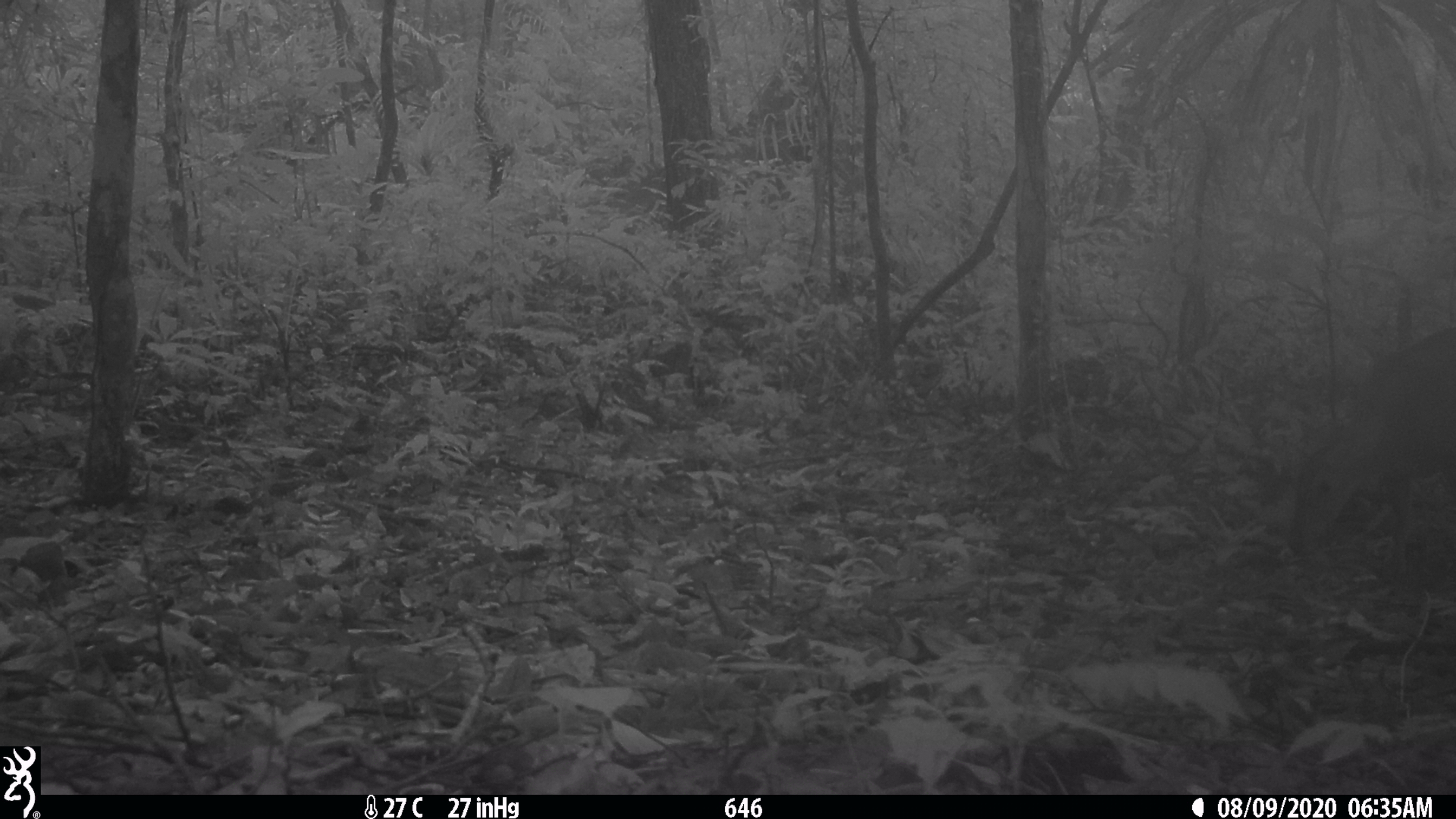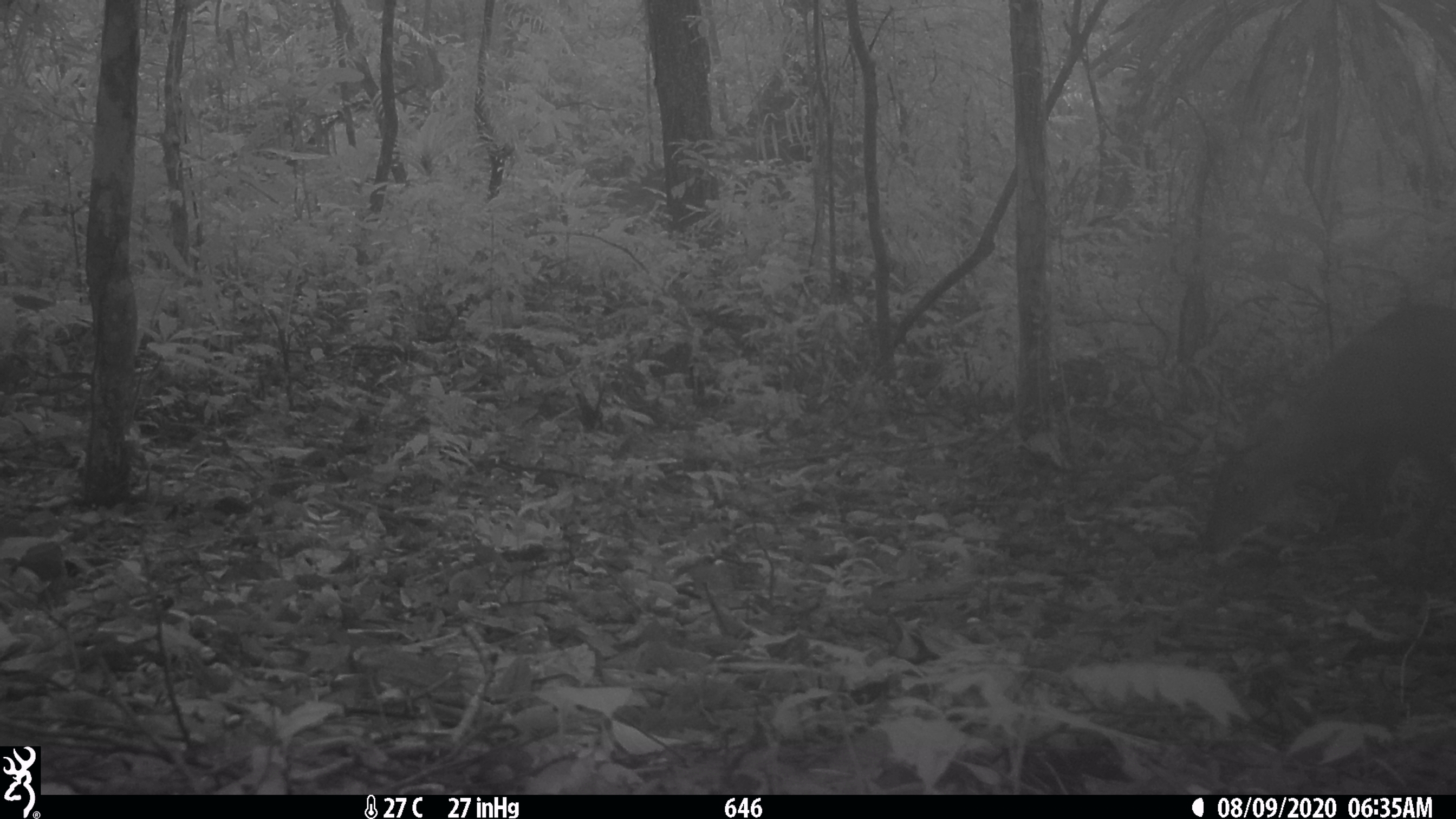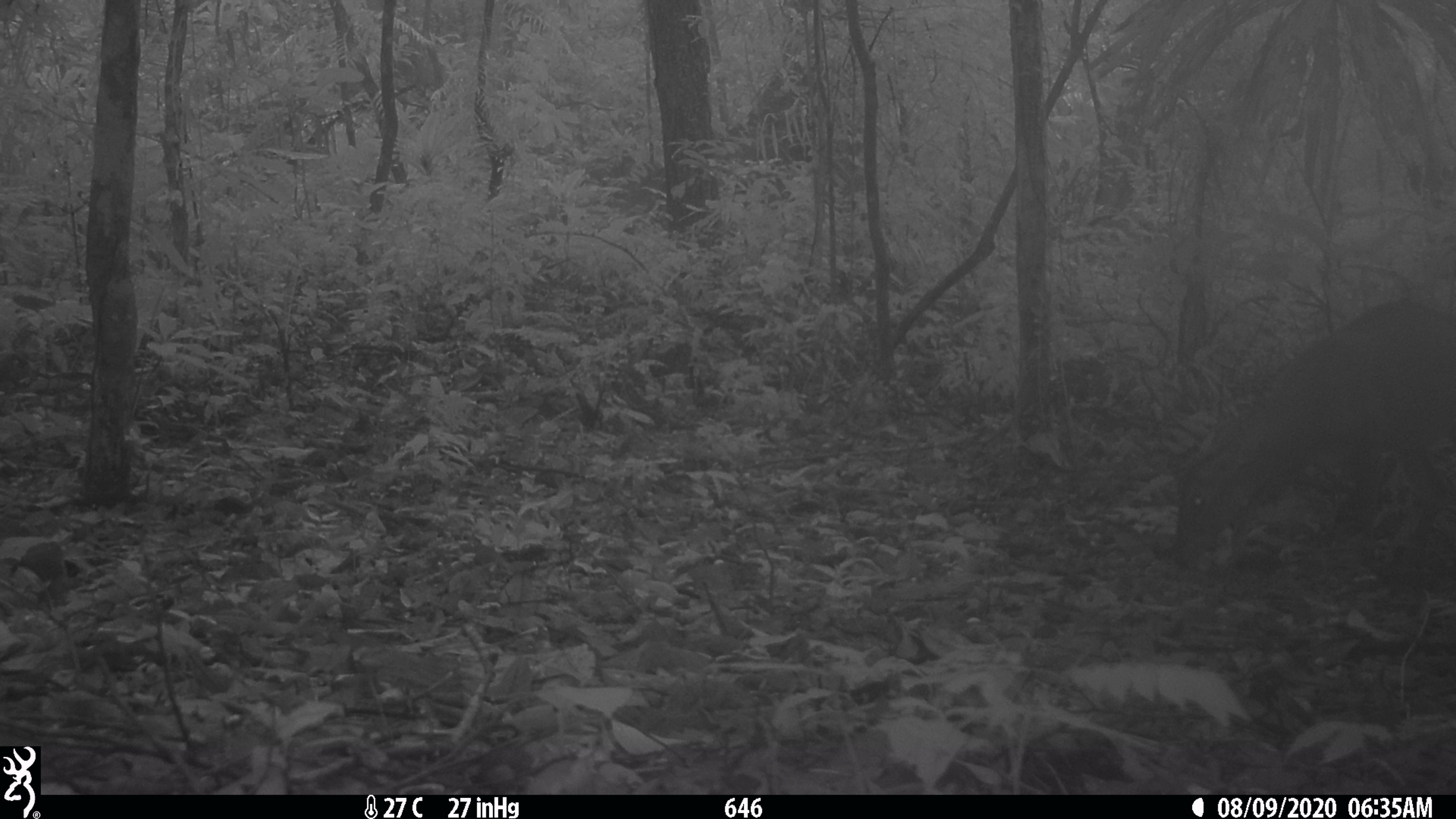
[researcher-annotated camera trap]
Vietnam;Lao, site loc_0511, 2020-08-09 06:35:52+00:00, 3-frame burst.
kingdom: Animalia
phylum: Chordata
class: Mammalia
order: Artiodactyla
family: Cervidae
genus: Muntiacus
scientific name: Muntiacus vuquangensis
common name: large-antlered muntjac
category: large antlered muntjac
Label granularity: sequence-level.